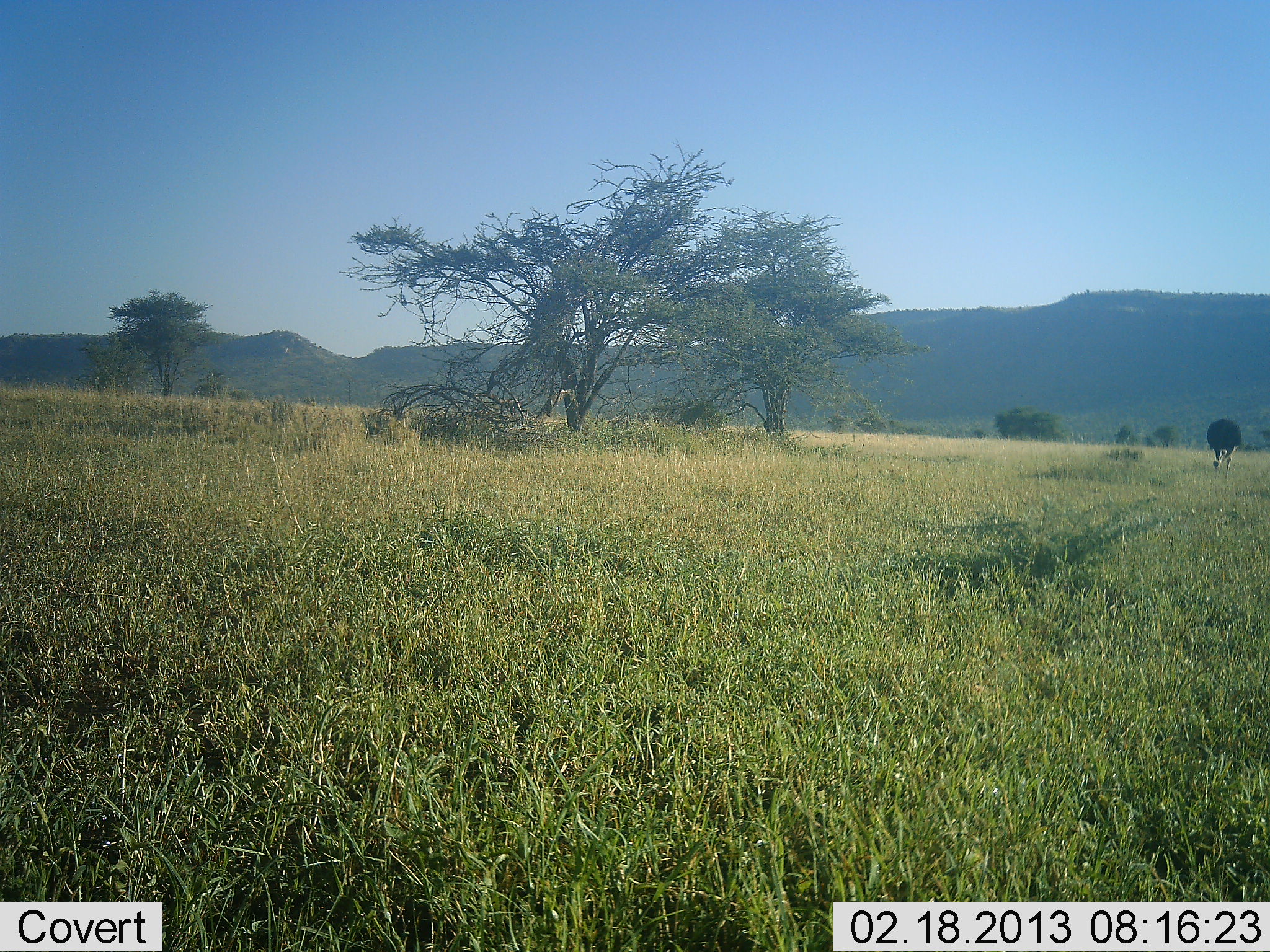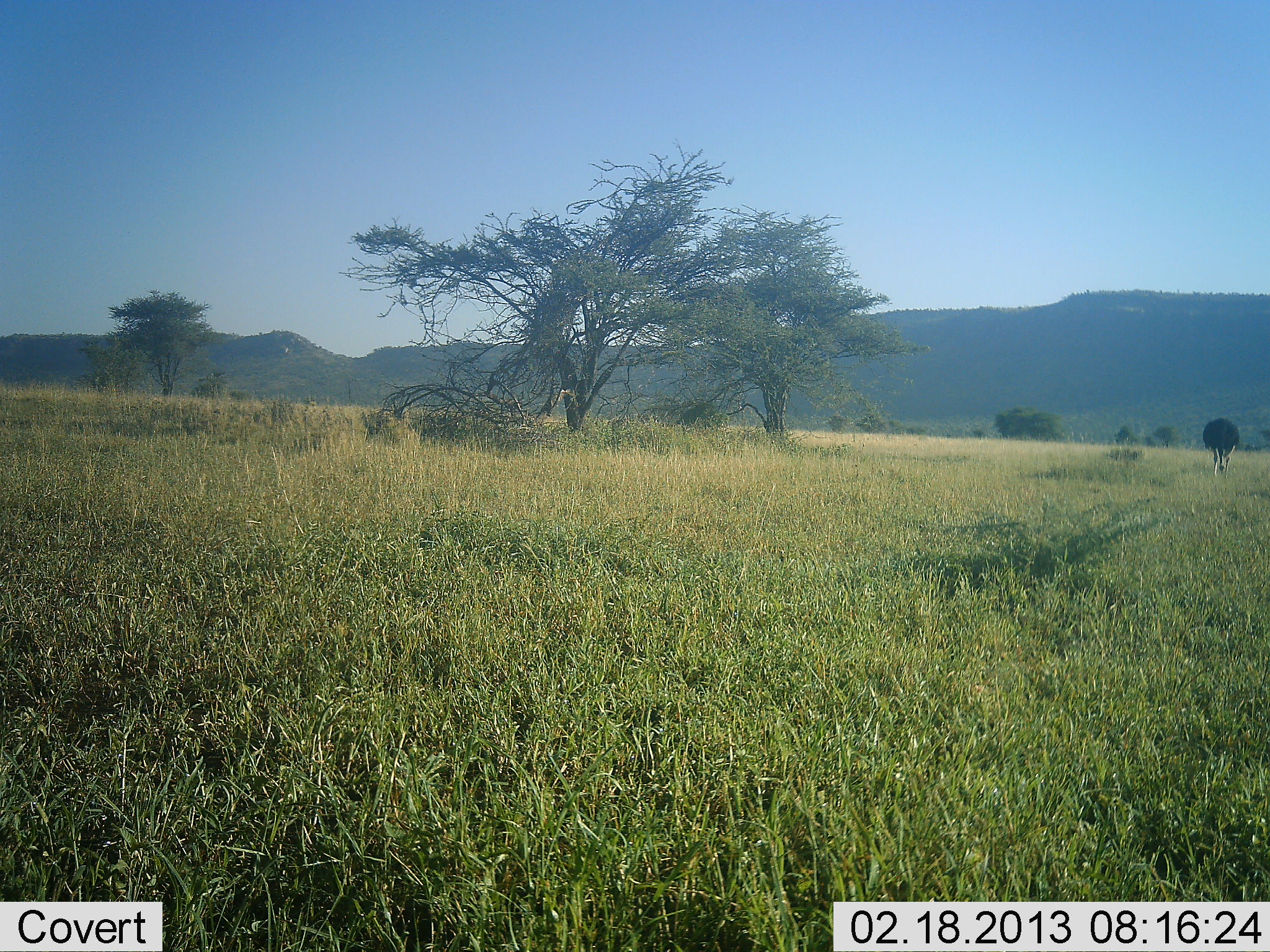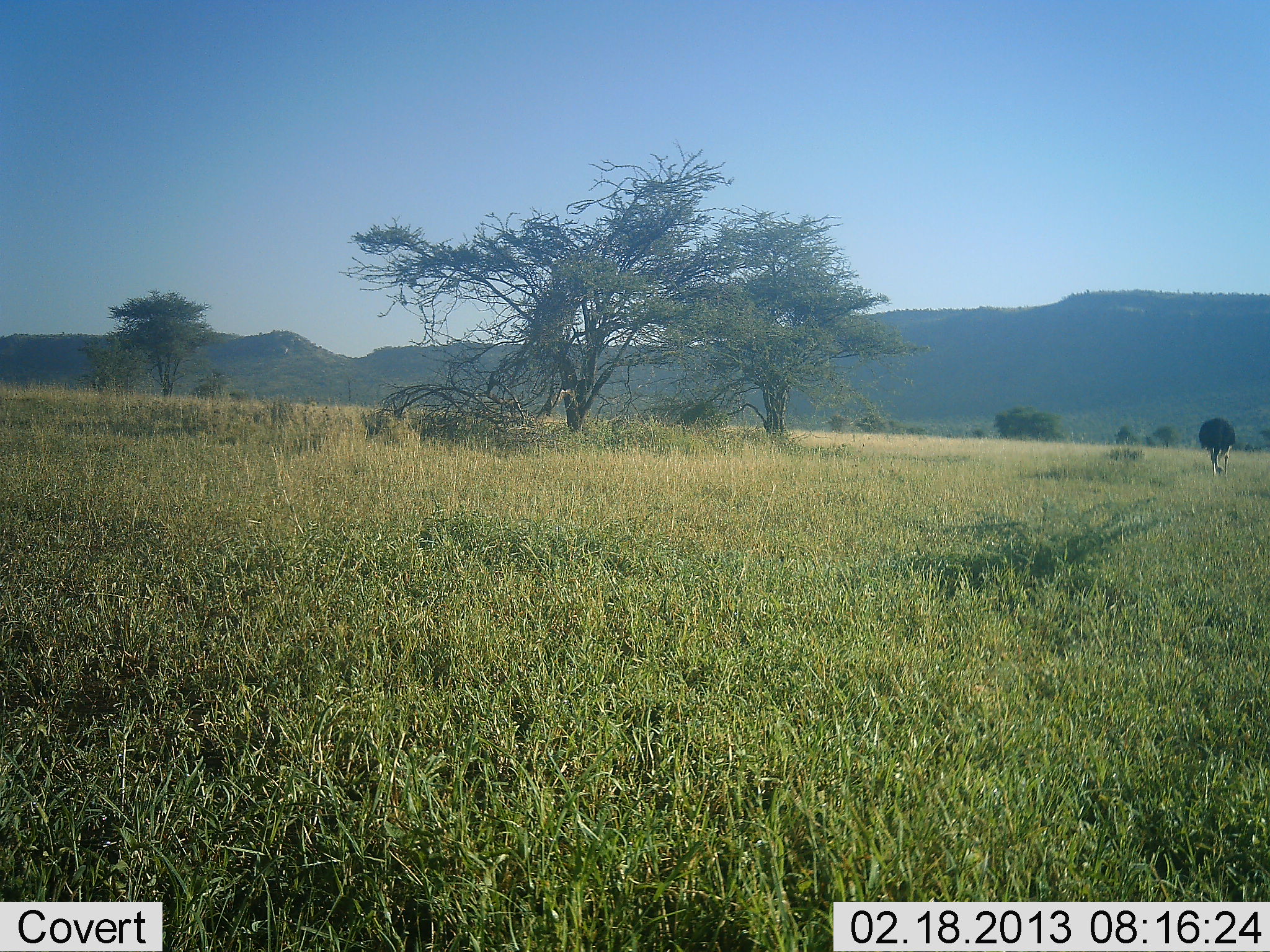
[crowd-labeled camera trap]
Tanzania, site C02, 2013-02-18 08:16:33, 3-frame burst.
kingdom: Animalia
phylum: Chordata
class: Aves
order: Struthioniformes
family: Struthionidae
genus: Struthio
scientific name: Struthio camelus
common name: ostrich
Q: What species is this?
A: Ostrich (Struthio camelus).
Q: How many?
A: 1.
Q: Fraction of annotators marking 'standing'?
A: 11%.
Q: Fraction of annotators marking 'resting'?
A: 0%.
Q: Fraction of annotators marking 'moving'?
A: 28%.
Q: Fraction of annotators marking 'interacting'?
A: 0%.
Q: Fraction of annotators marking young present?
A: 0%.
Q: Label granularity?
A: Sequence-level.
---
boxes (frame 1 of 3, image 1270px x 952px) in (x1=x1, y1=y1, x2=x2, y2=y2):
animal: (x1=1206, y1=418, x2=1242, y2=479)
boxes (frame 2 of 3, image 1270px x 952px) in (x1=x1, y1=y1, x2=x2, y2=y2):
animal: (x1=1203, y1=418, x2=1240, y2=479)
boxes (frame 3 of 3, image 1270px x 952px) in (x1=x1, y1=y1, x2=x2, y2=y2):
animal: (x1=1198, y1=417, x2=1236, y2=480)